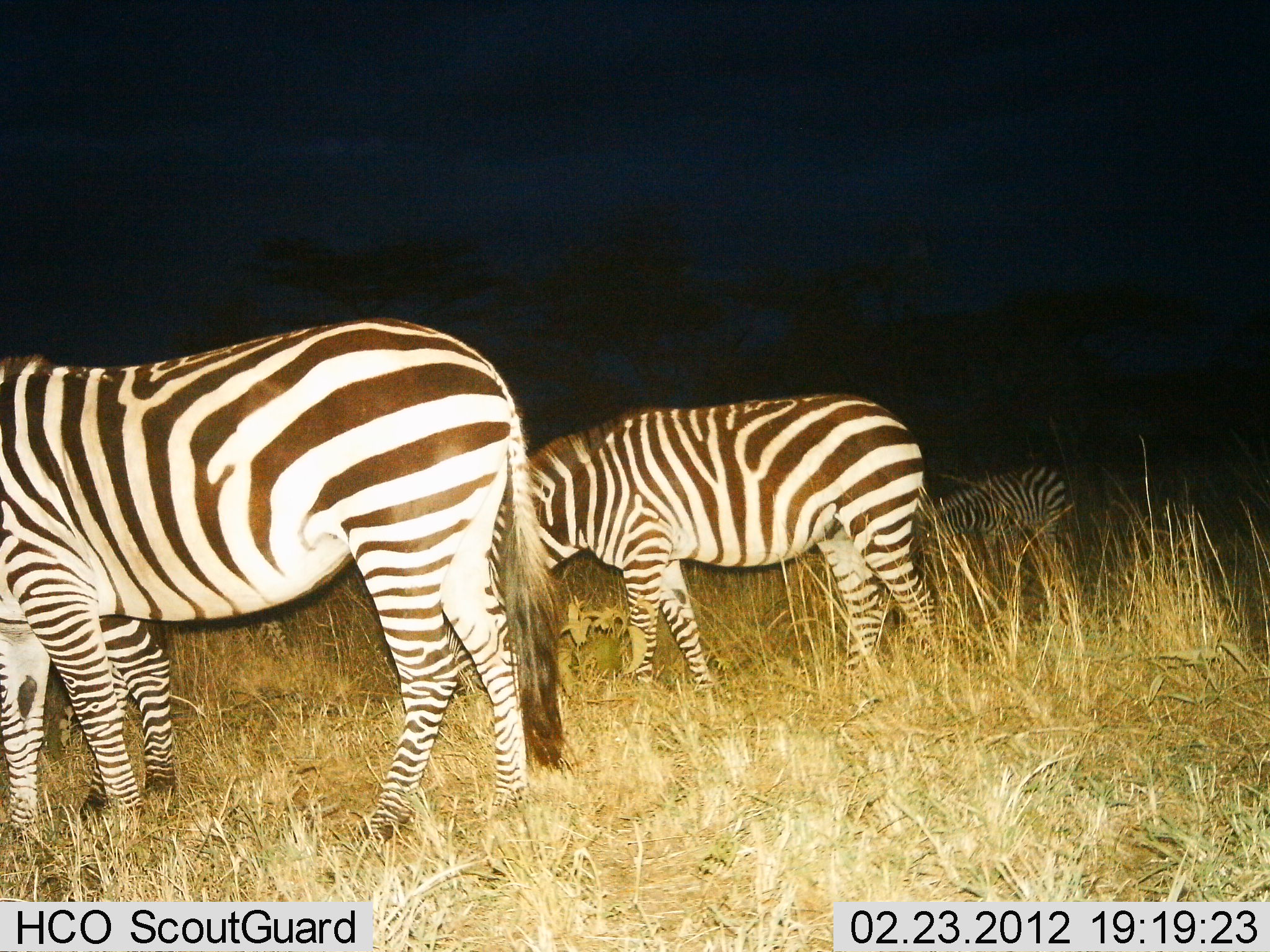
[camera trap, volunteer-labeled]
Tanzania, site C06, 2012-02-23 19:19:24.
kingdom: Animalia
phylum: Chordata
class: Mammalia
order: Perissodactyla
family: Equidae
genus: Equus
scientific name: Equus quagga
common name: plains zebra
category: zebra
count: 3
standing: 46%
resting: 0%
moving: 4%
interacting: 4%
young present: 8%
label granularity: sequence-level